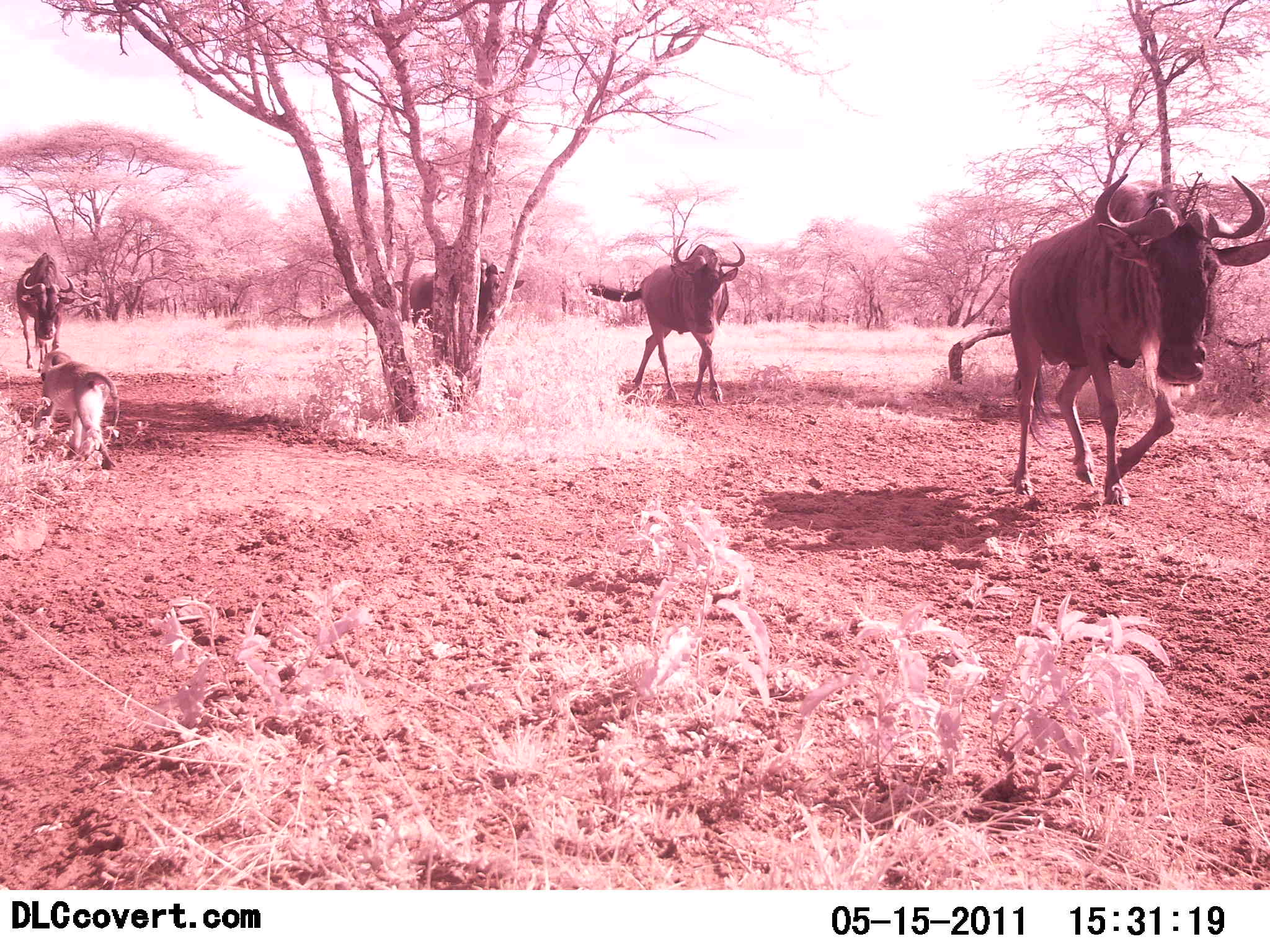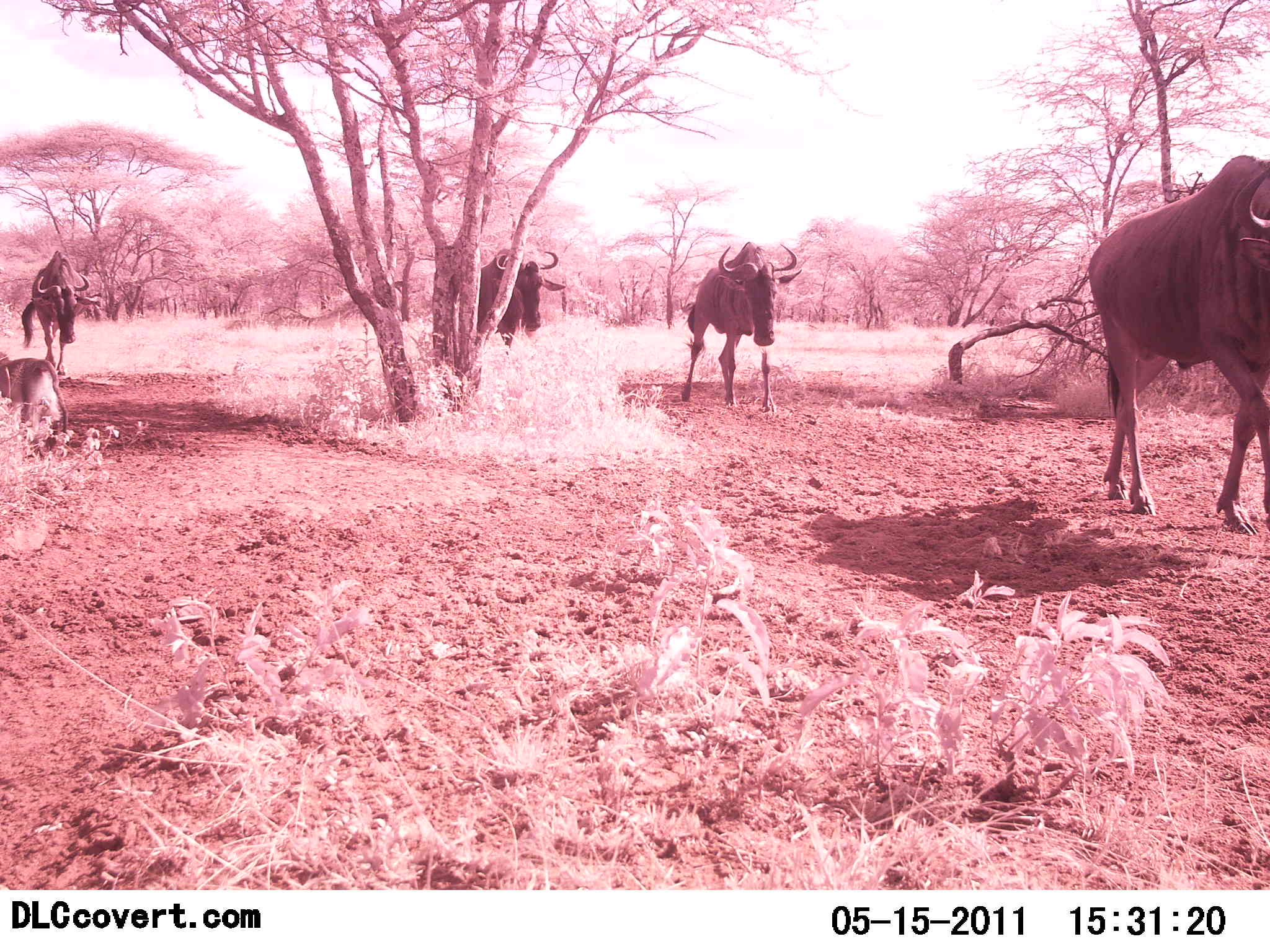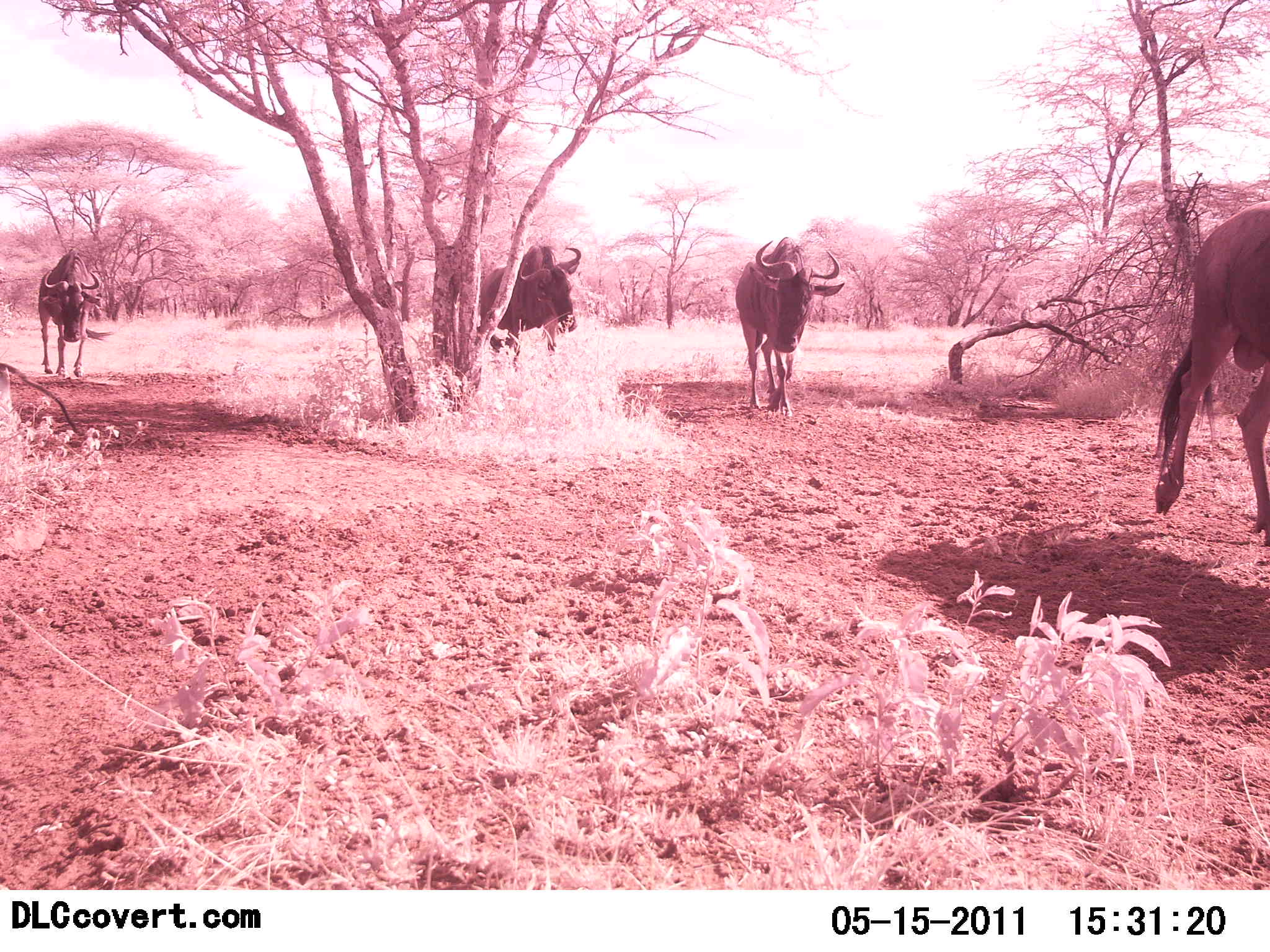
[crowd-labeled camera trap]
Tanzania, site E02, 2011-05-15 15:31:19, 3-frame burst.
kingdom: Animalia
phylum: Chordata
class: Mammalia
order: Carnivora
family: Felidae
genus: Panthera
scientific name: Panthera leo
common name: lion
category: lionfemale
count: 1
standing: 0%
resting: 0%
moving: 100%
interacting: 50%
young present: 0%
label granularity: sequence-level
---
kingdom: Animalia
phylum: Chordata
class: Mammalia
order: Artiodactyla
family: Bovidae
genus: Connochaetes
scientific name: Connochaetes taurinus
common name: blue wildebeest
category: wildebeest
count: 4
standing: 0%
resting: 0%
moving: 100%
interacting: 7%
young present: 0%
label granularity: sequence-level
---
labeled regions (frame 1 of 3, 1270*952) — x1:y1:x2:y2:
animal: 947:173:1270:506; 1008:174:1270:507; 582:239:746:405; 588:238:746:407; 393:257:525:348; 36:351:120:471; 37:350:120:471; 409:258:525:344; 15:252:77:373; 16:252:75:370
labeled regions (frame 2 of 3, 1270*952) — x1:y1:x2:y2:
animal: 1087:155:1270:536; 1087:155:1270:536; 679:241:802:412; 681:242:803:413; 476:249:566:356; 21:251:96:376; 481:249:567:355; 21:249:90:376; 0:350:70:460; 0:352:68:435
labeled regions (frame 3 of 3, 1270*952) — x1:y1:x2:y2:
animal: 1153:200:1270:547; 1154:200:1270:549; 733:235:847:415; 735:236:846:416; 480:245:581:371; 479:242:582:364; 38:249:114:378; 37:248:103:377; 0:361:81:435; 0:362:79:434